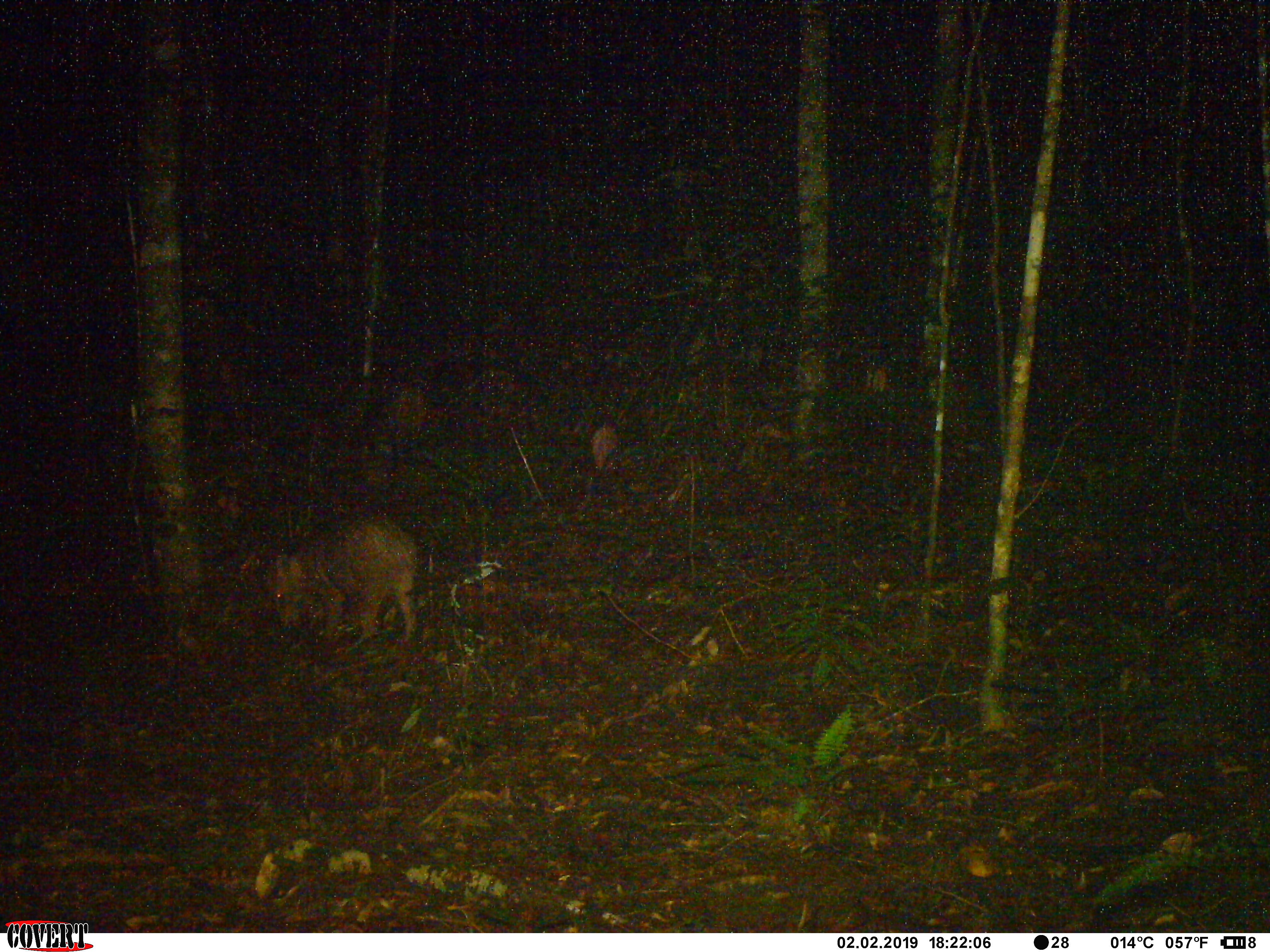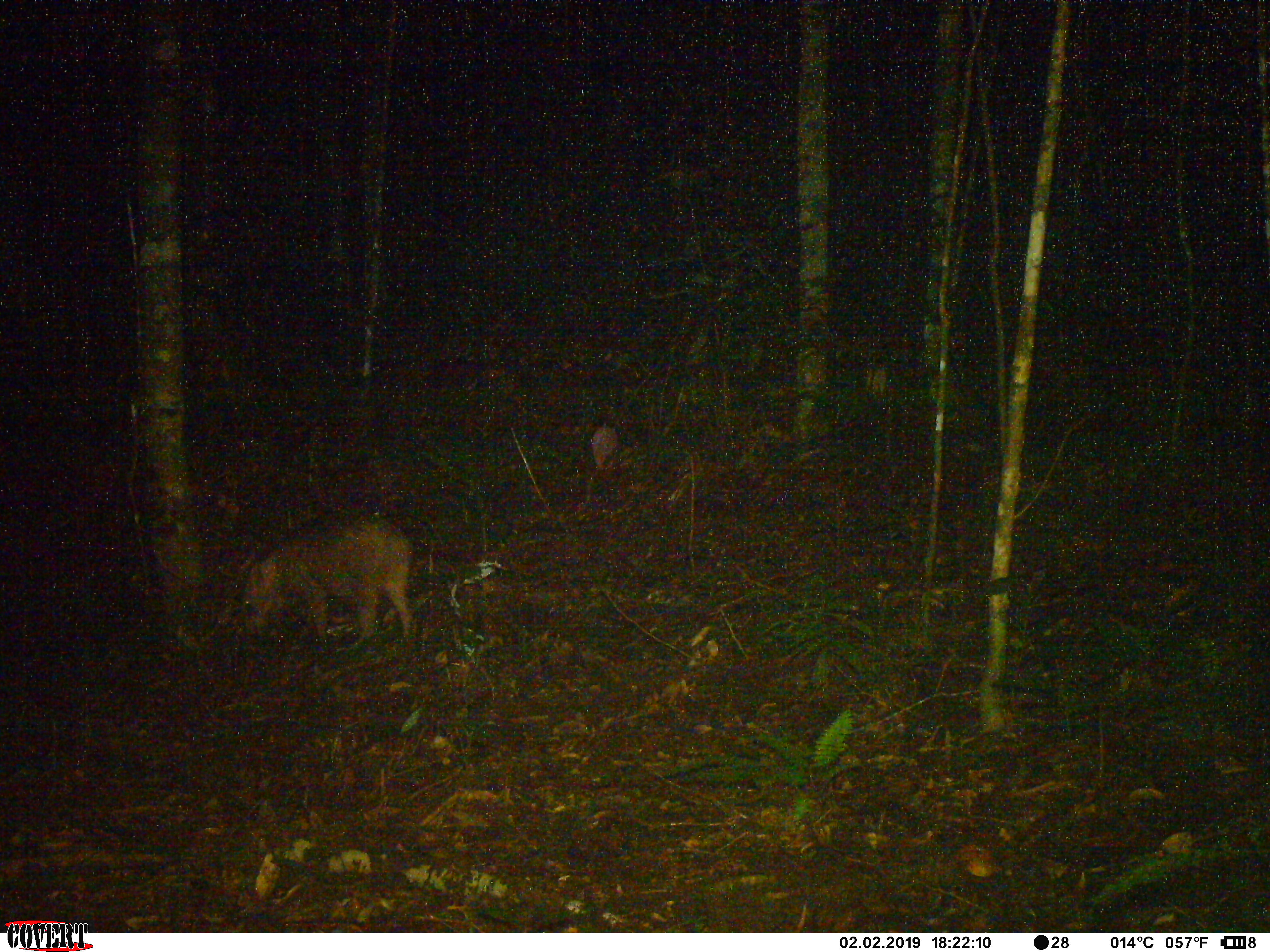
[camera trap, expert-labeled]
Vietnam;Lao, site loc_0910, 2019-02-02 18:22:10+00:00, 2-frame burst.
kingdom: Animalia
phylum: Chordata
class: Mammalia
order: Artiodactyla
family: Suidae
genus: Sus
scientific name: Sus scrofa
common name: eurasian wild pig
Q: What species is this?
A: Eurasian wild pig (Sus scrofa).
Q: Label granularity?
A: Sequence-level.